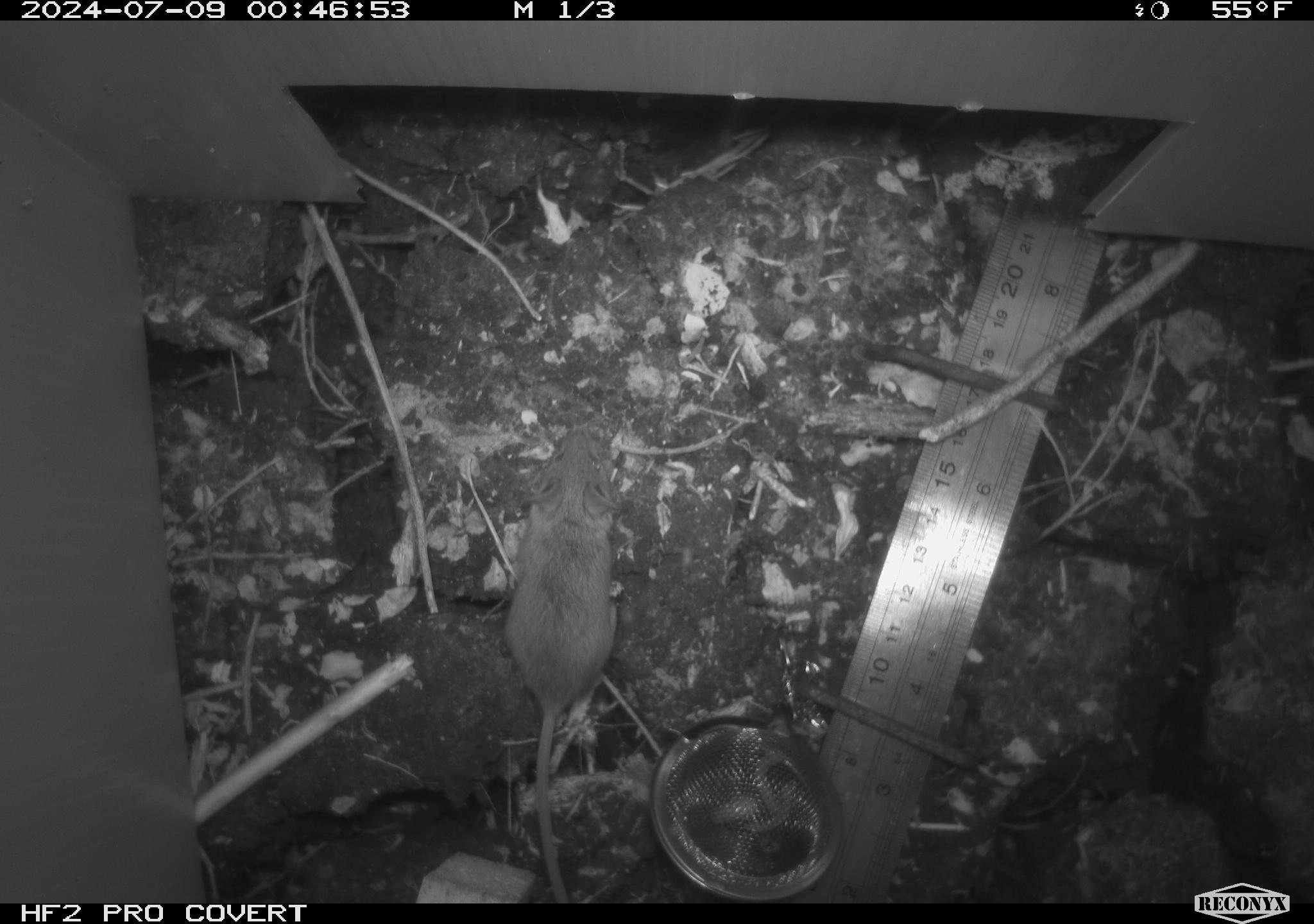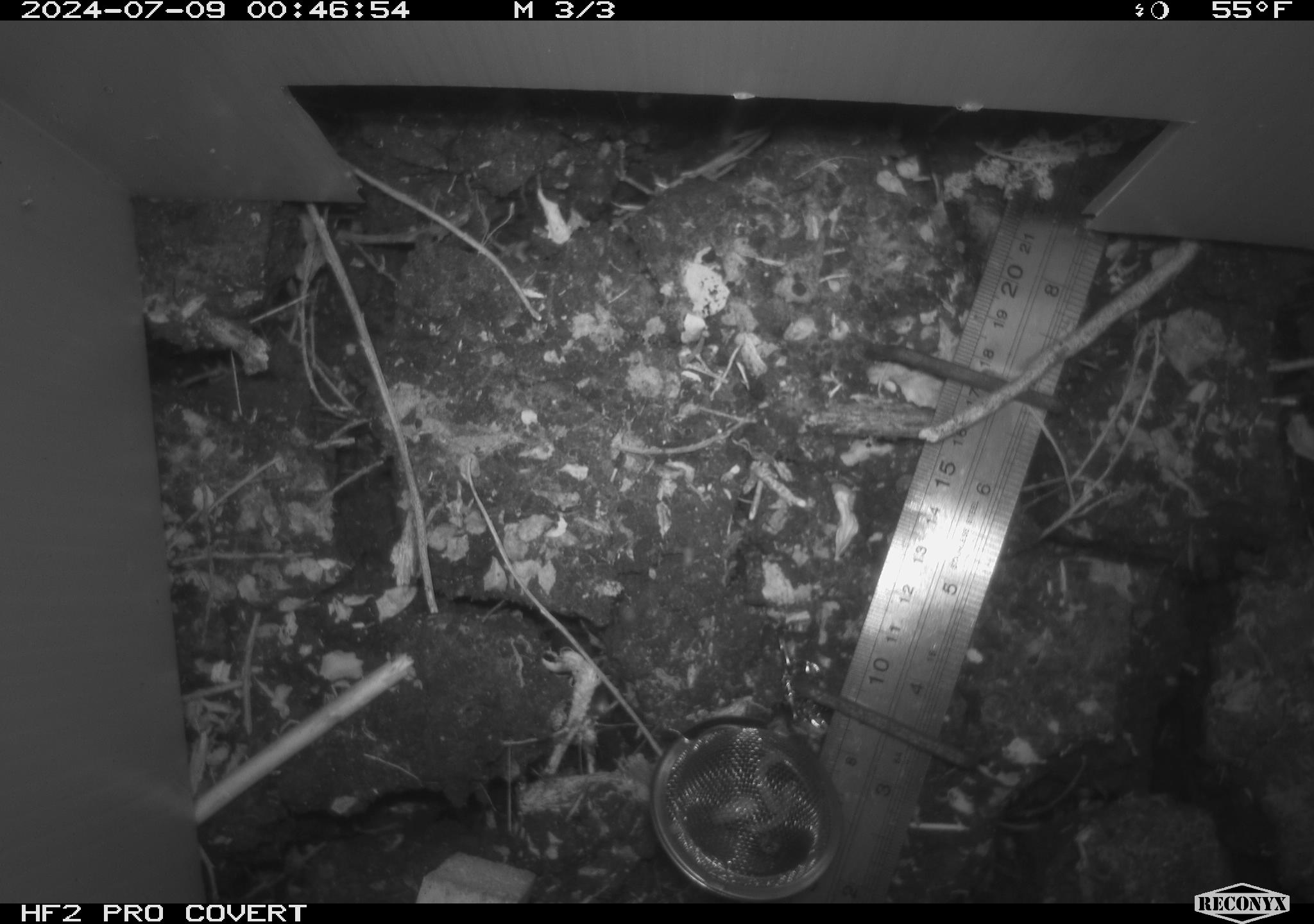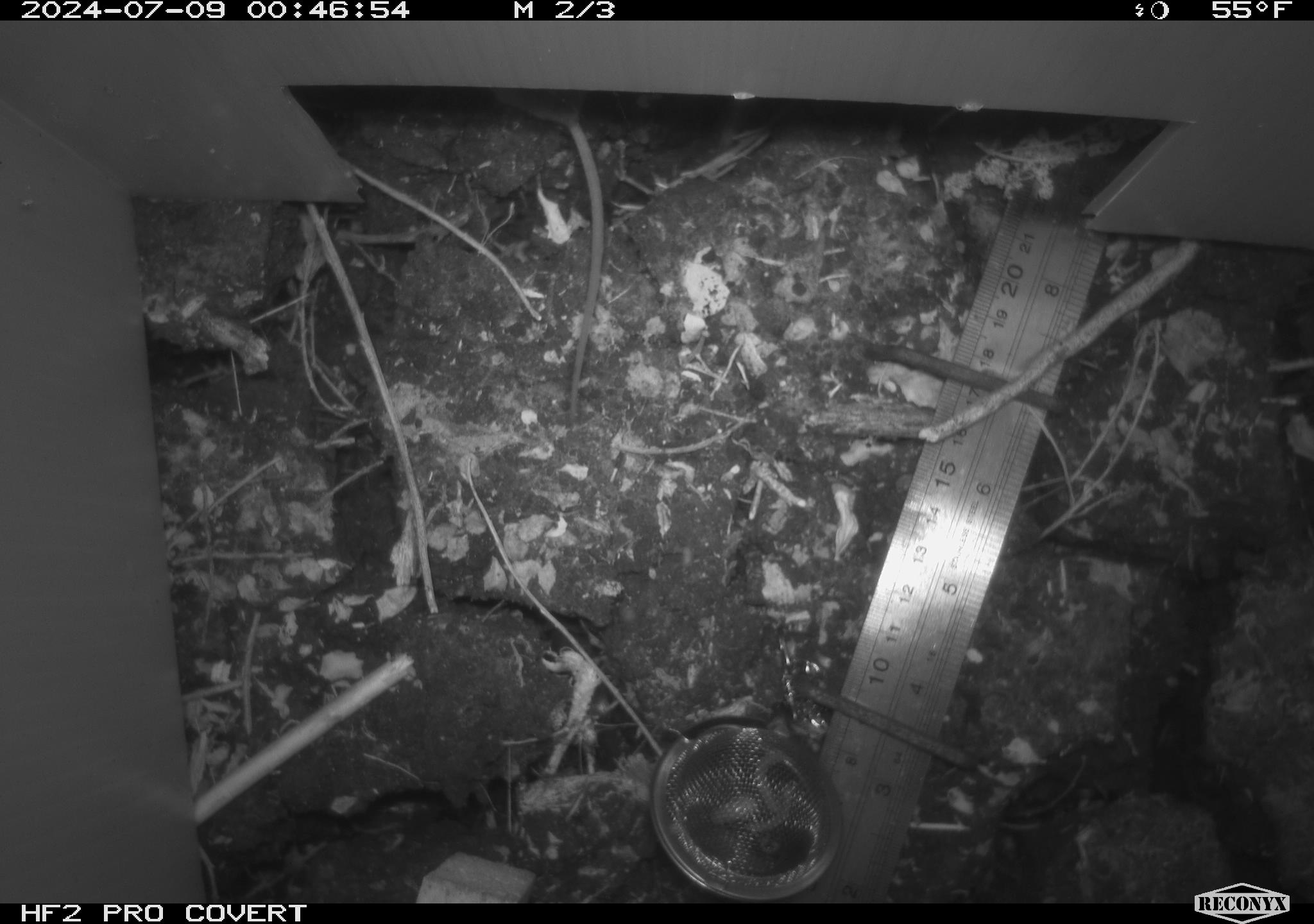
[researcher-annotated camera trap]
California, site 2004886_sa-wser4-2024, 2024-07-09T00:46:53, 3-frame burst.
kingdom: Animalia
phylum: Chordata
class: Mammalia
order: Rodentia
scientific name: Rodentia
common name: mouse species